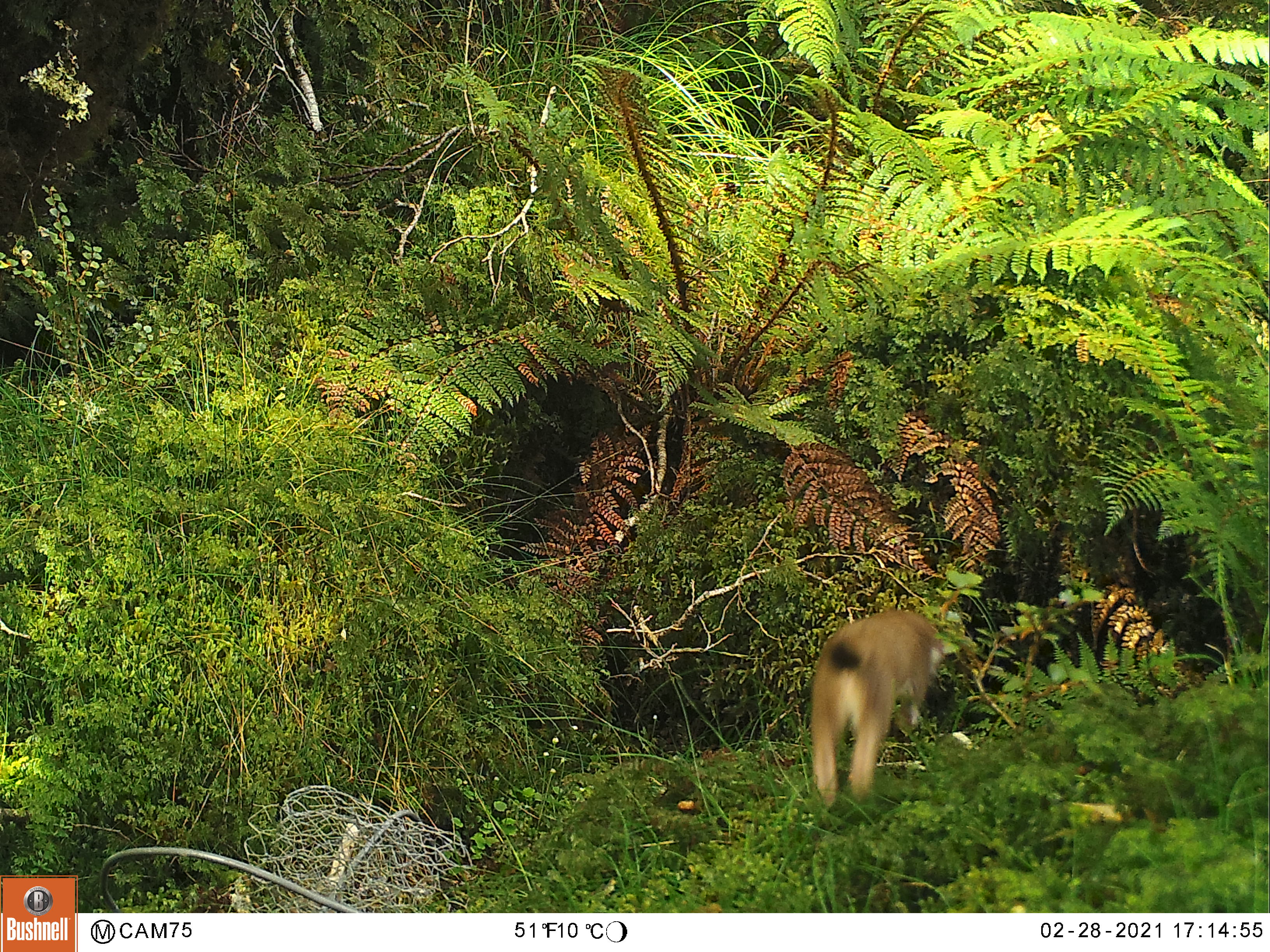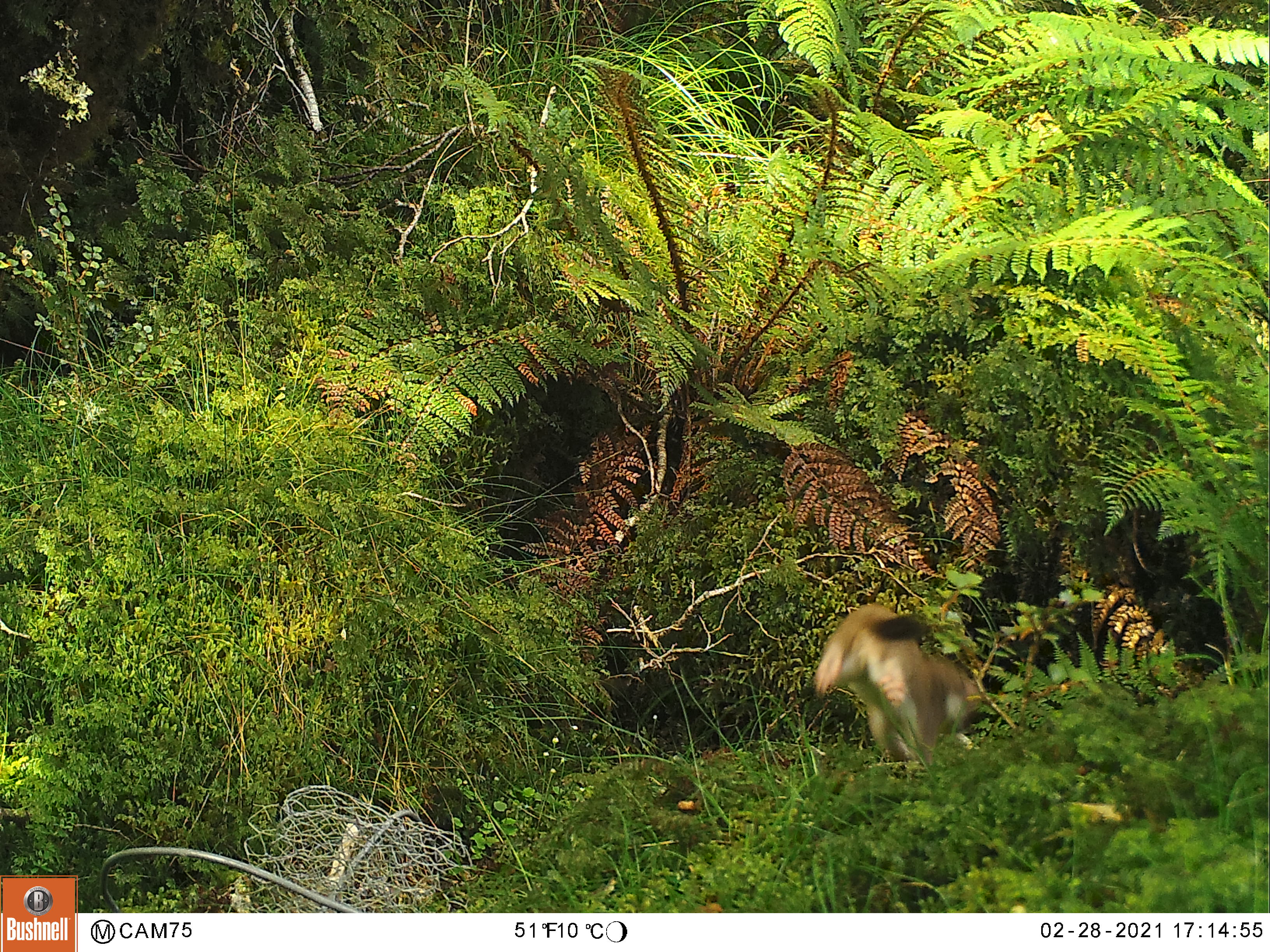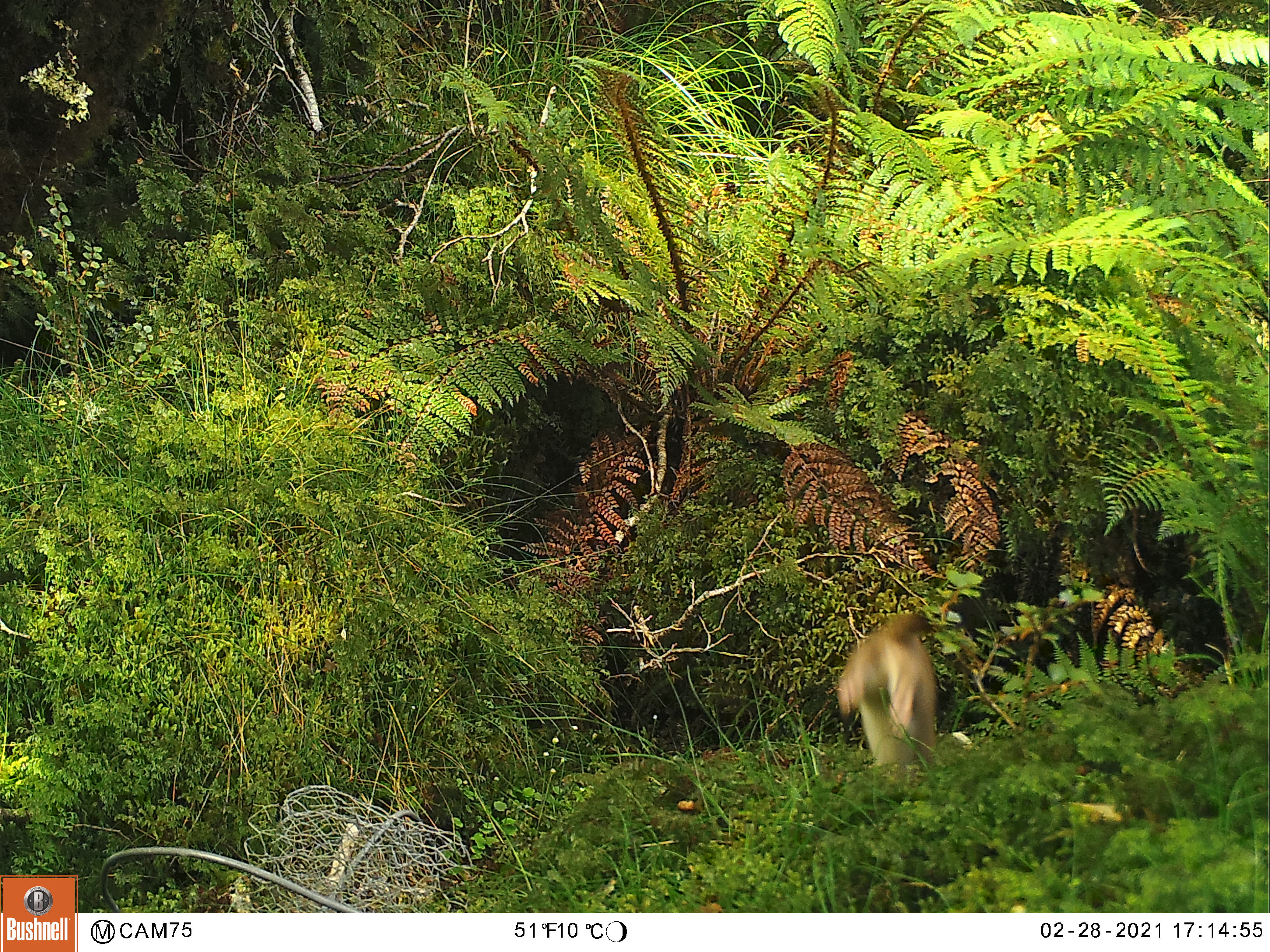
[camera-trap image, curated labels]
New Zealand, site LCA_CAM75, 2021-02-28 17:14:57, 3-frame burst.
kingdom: Animalia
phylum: Chordata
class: Mammalia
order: Carnivora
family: Mustelidae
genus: Mustela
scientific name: Mustela erminea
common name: stoat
Stoat (Mustela erminea).